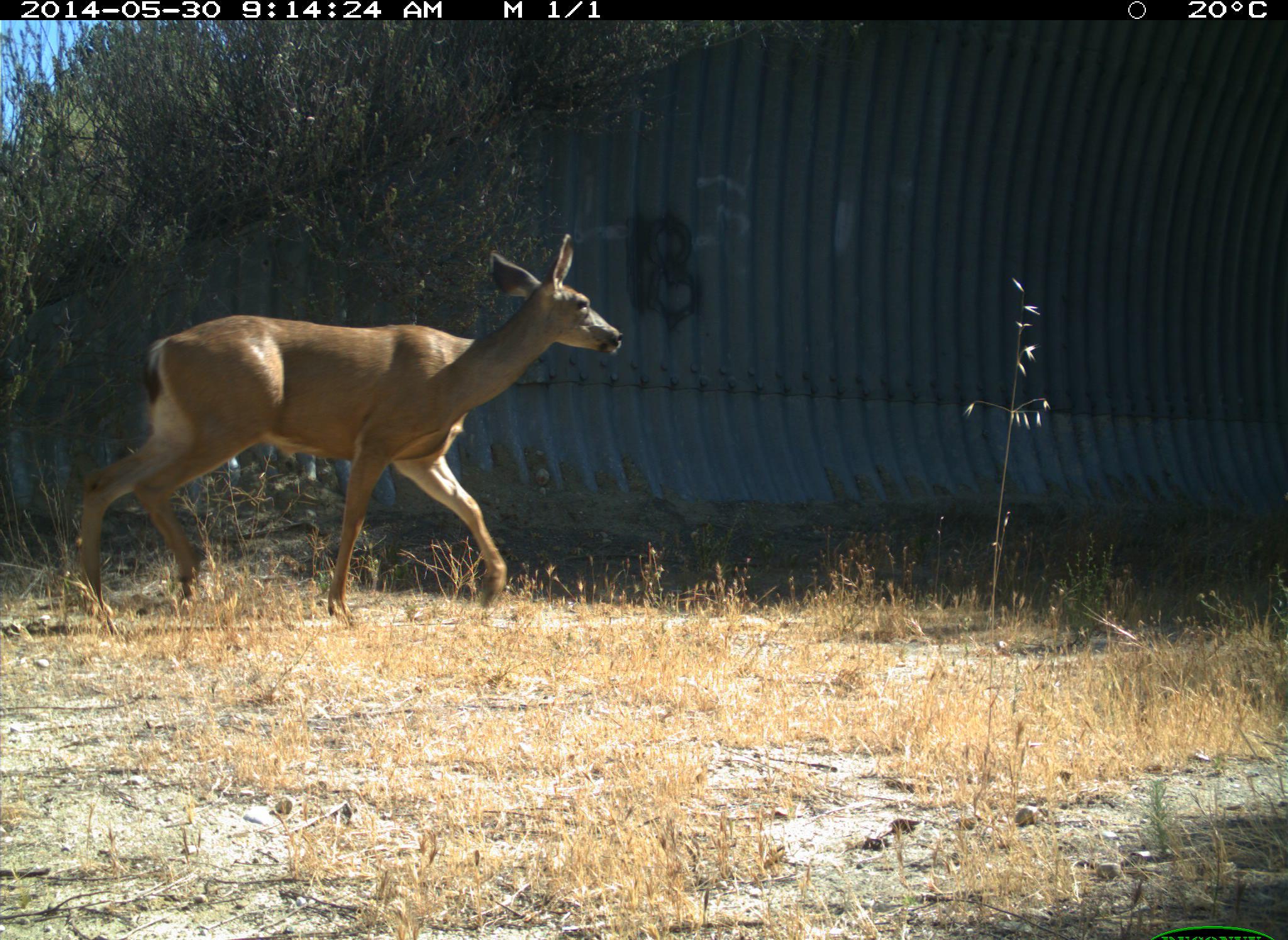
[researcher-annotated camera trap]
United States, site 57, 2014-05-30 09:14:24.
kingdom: Animalia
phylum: Chordata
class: Mammalia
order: Artiodactyla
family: Cervidae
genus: Odocoileus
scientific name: Odocoileus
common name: deer